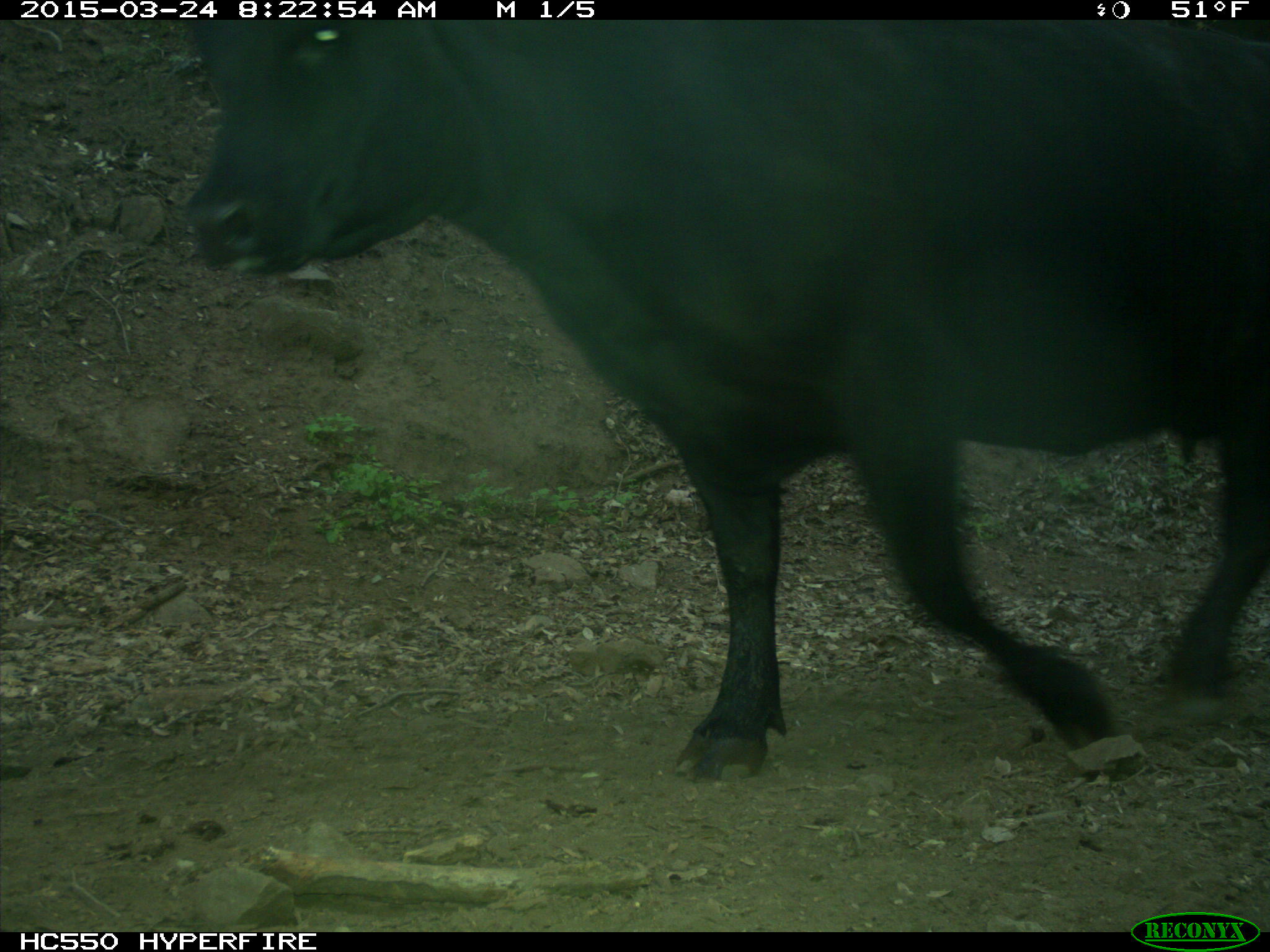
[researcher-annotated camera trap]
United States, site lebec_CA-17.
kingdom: Animalia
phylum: Chordata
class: Mammalia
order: Artiodactyla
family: Bovidae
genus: Bos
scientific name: Bos taurus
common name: domestic cow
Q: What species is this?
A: Bos taurus (domestic cow).